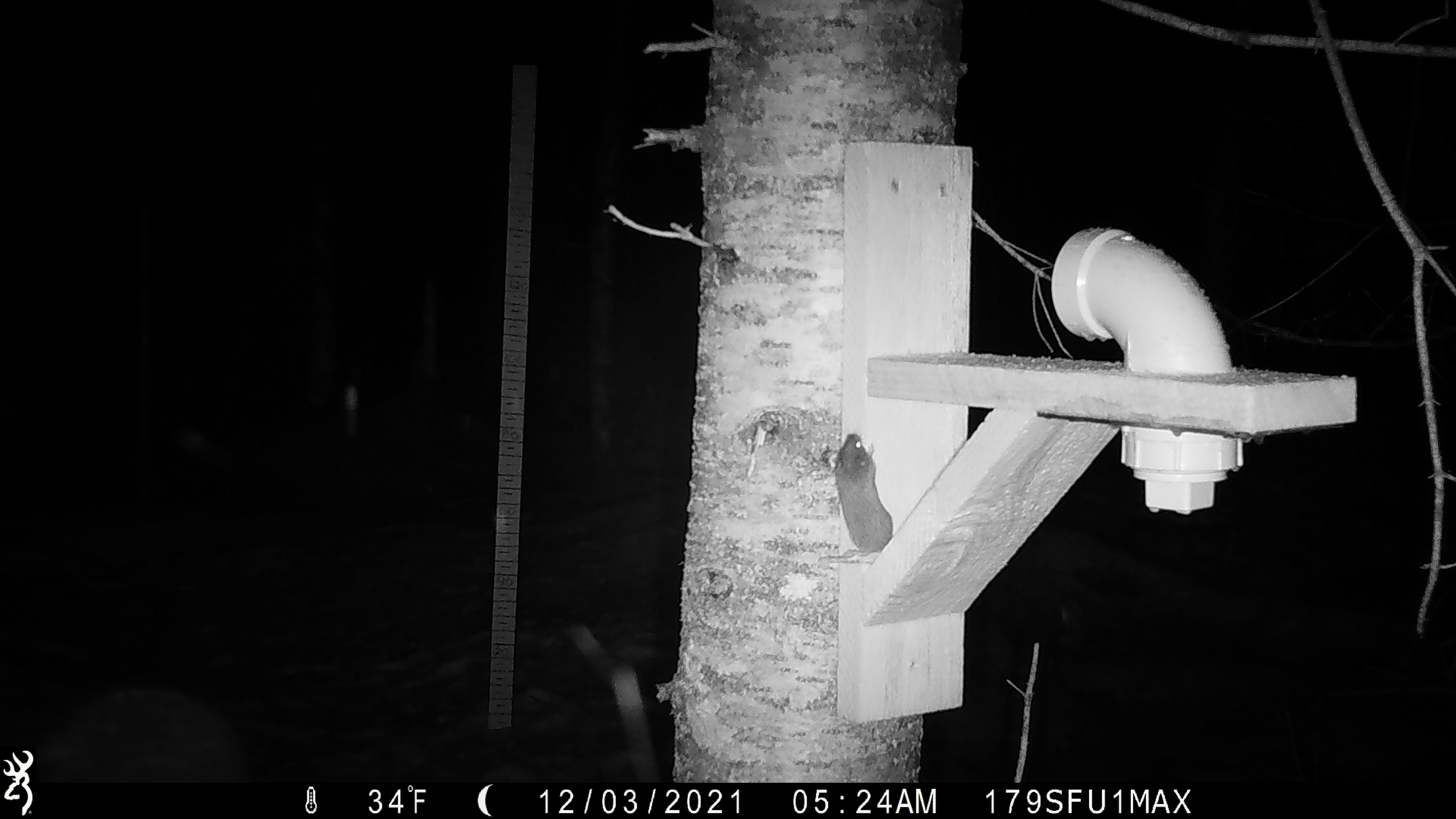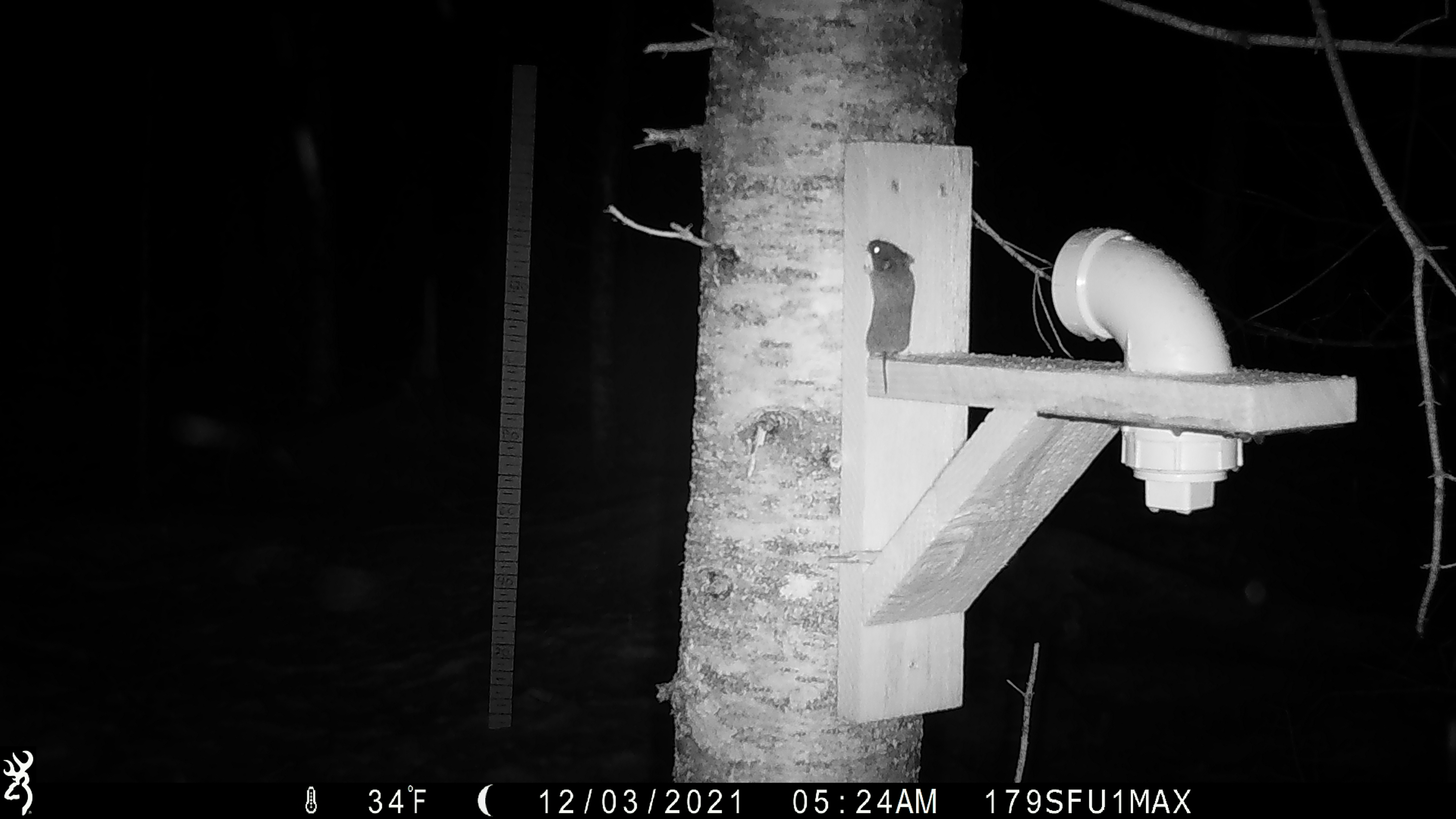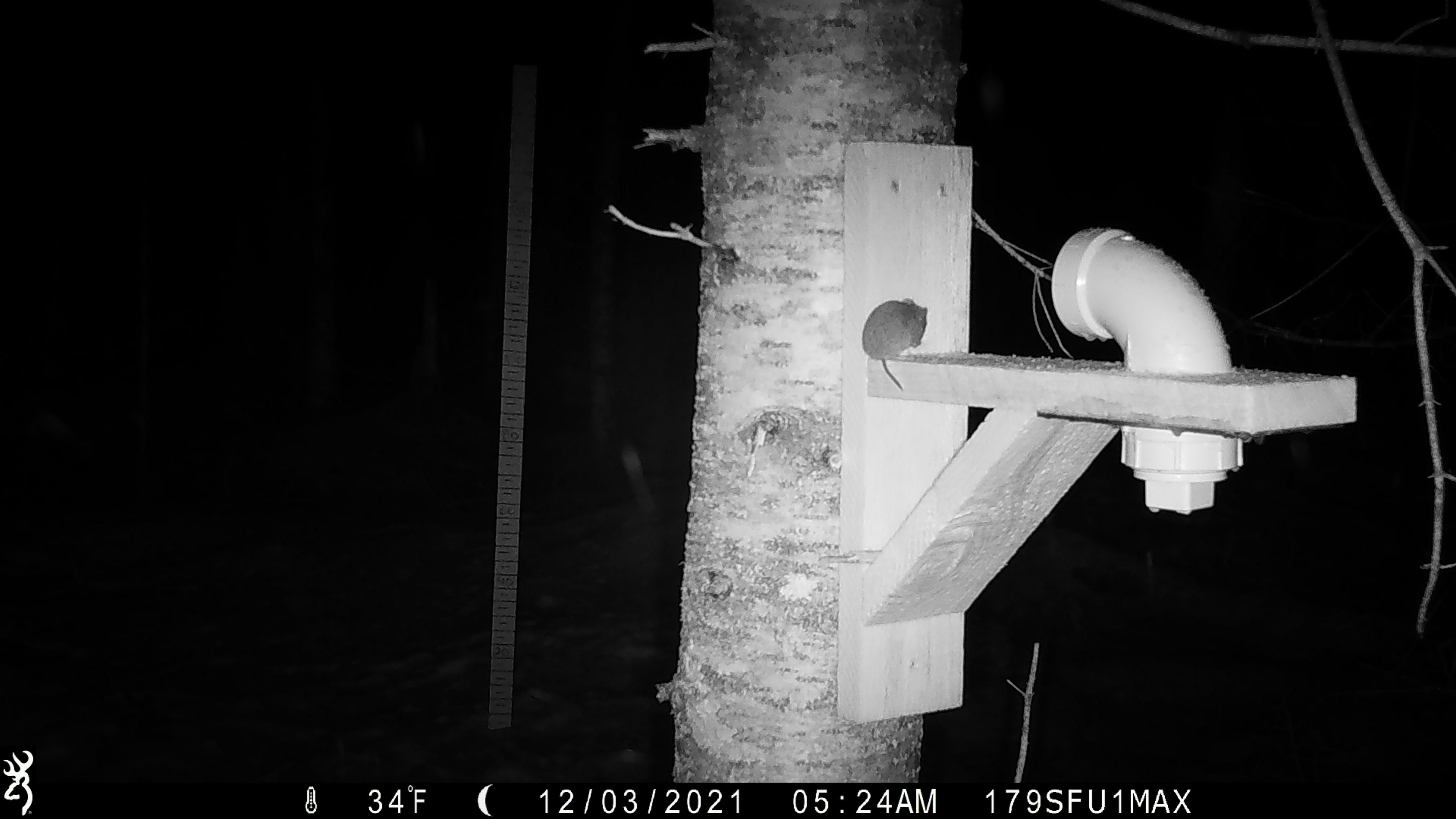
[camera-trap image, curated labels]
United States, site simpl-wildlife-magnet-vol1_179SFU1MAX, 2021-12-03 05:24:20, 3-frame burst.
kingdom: Animalia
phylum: Chordata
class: Mammalia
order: Rodentia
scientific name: Rodentia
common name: mouse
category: mouse sp.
Mouse sp. (mouse) (Rodentia).